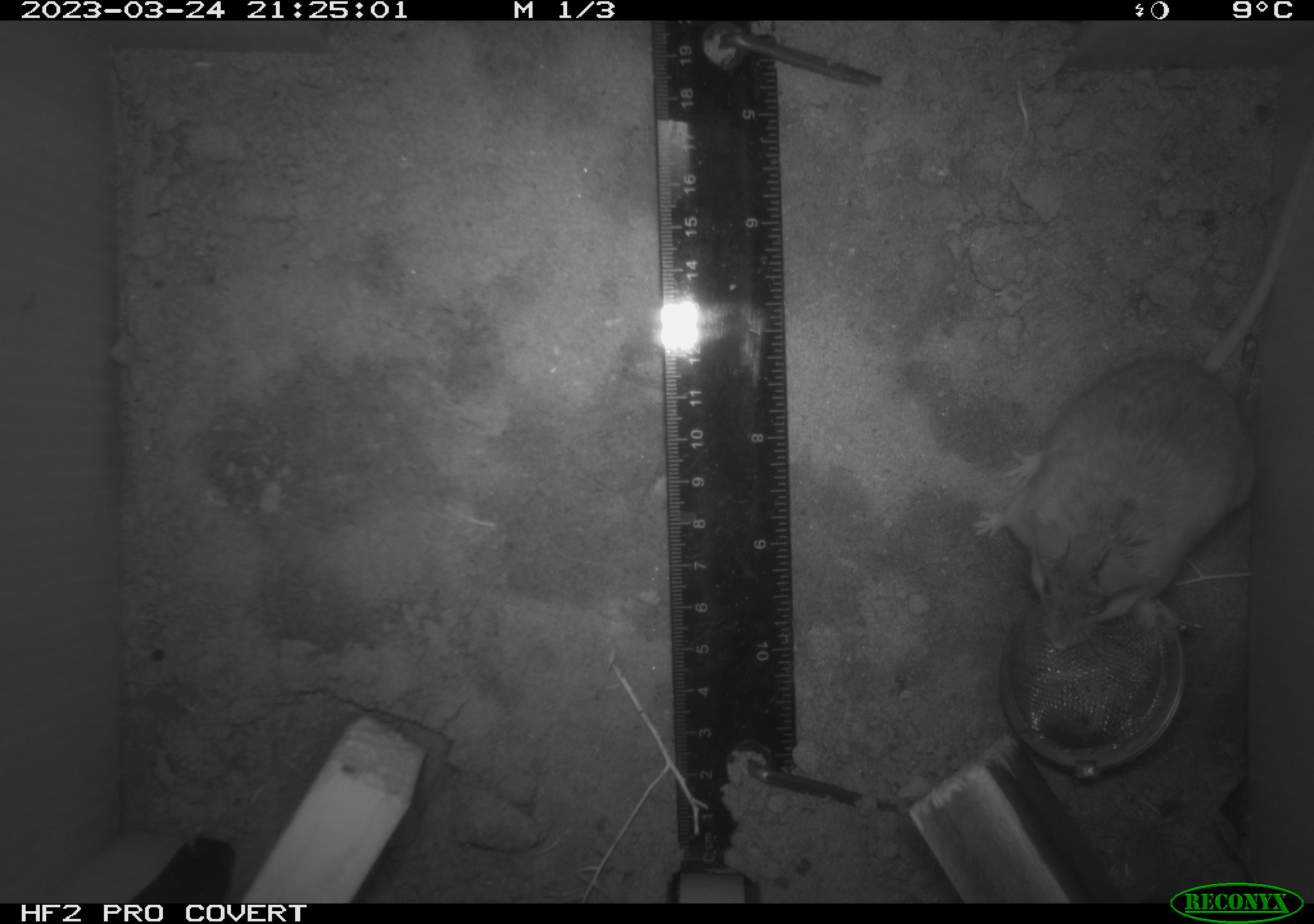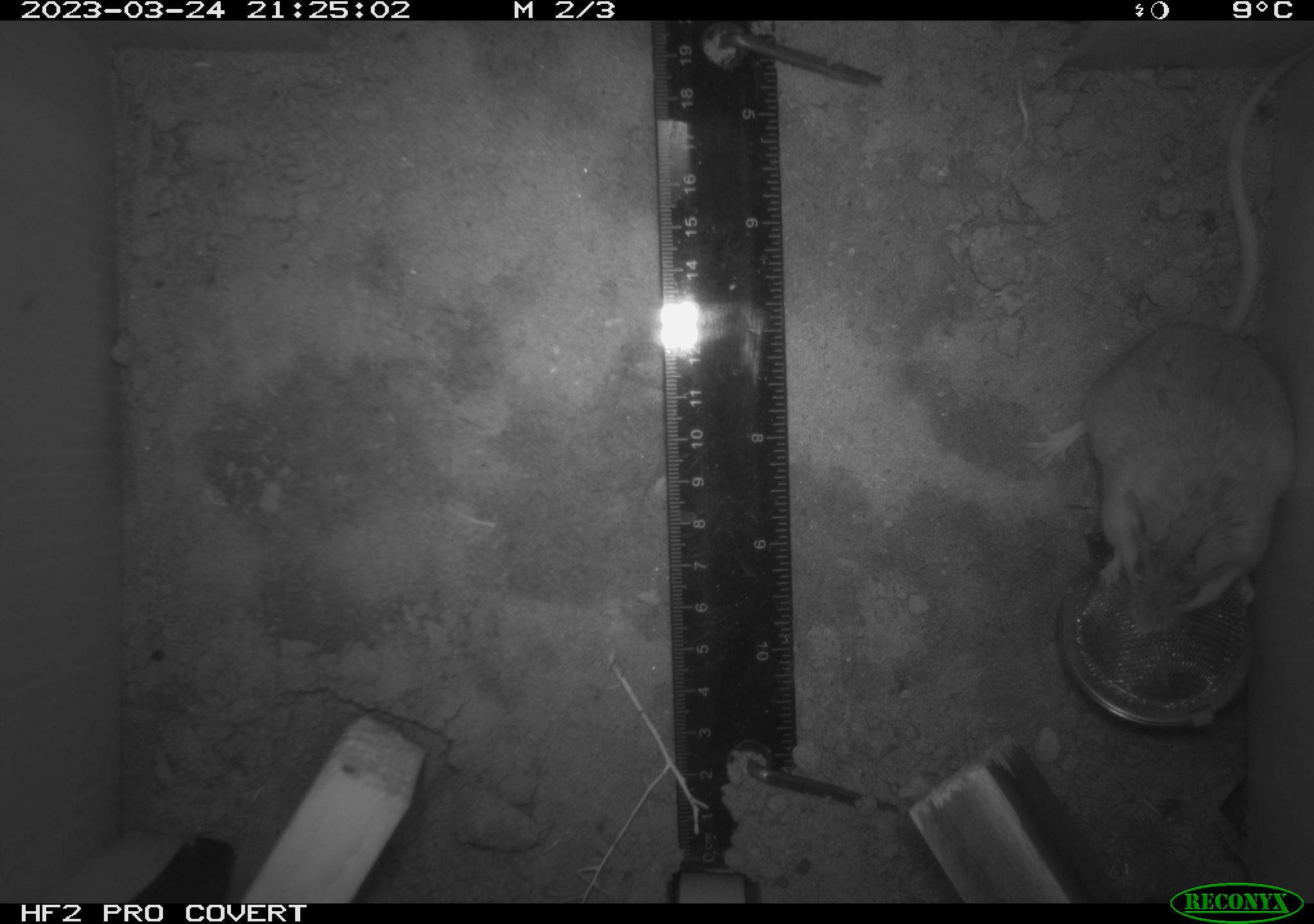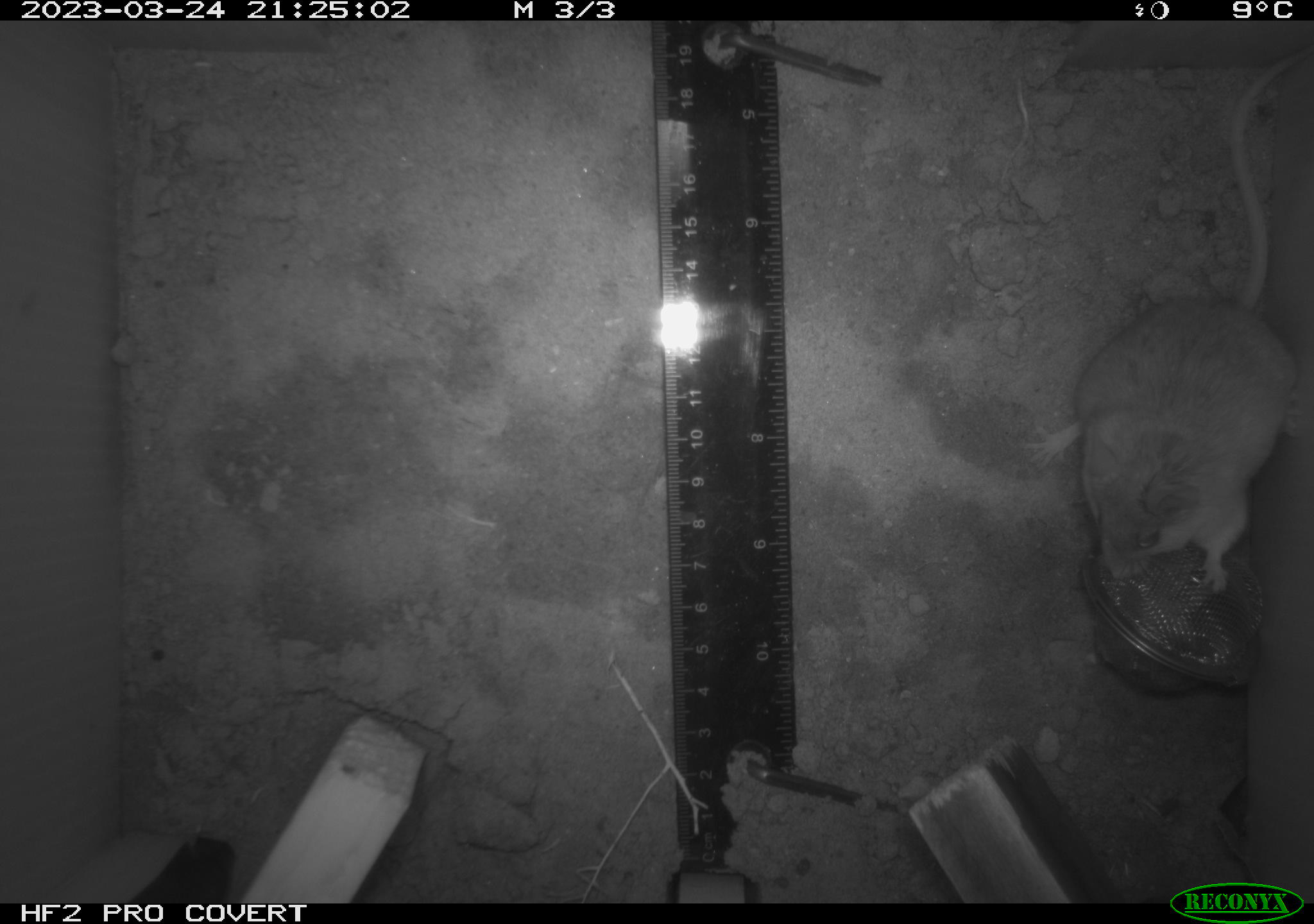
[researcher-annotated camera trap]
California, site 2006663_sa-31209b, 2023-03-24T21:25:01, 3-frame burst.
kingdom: Animalia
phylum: Chordata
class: Mammalia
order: Rodentia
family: Cricetidae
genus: Peromyscus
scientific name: Peromyscus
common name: deer mice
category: peromyscus species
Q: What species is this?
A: Peromyscus species (deer mice) (Peromyscus).